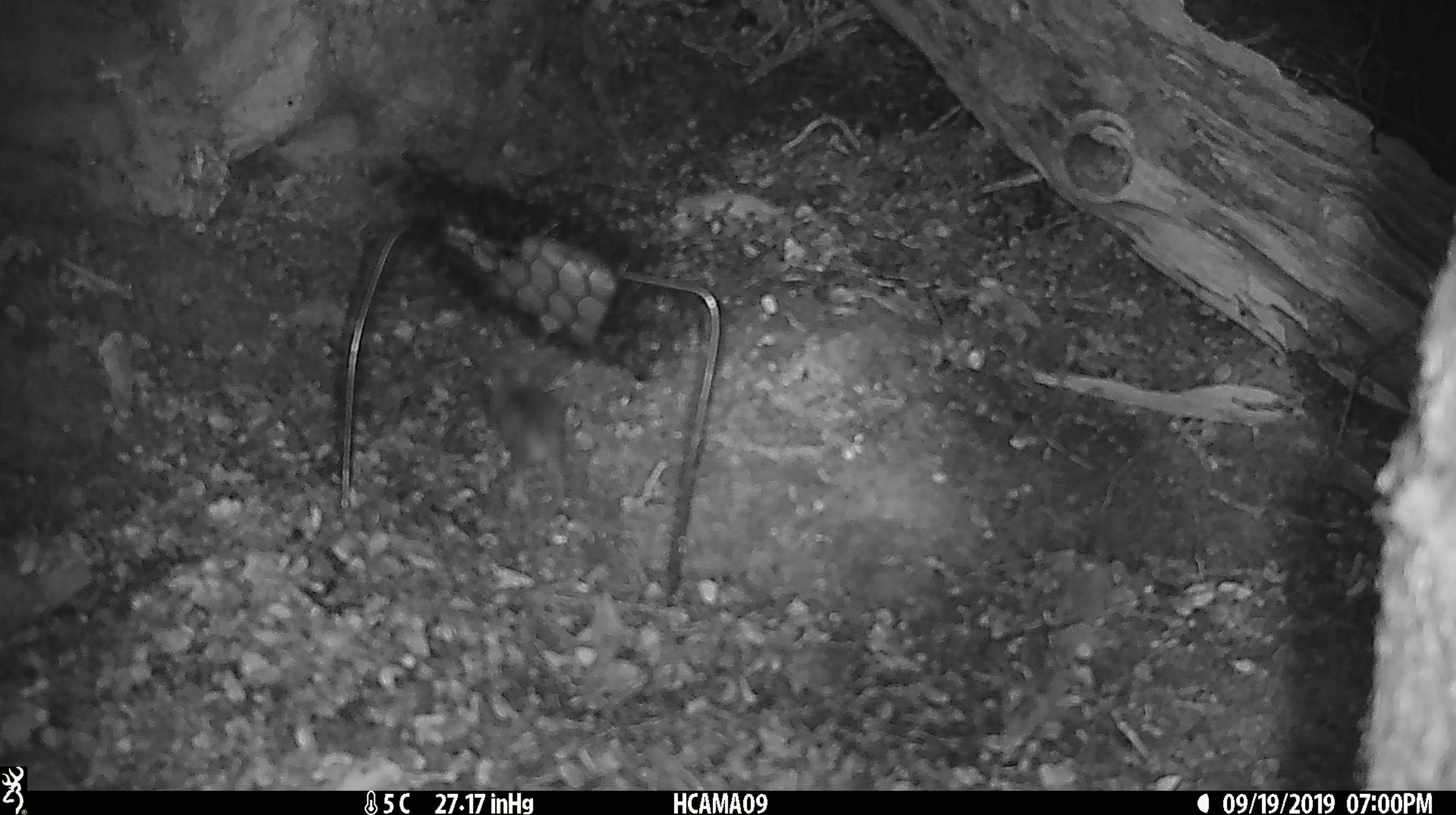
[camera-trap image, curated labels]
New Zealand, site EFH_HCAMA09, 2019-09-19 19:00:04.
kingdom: Animalia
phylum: Chordata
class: Mammalia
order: Rodentia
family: Muridae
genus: Mus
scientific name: Mus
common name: mouse